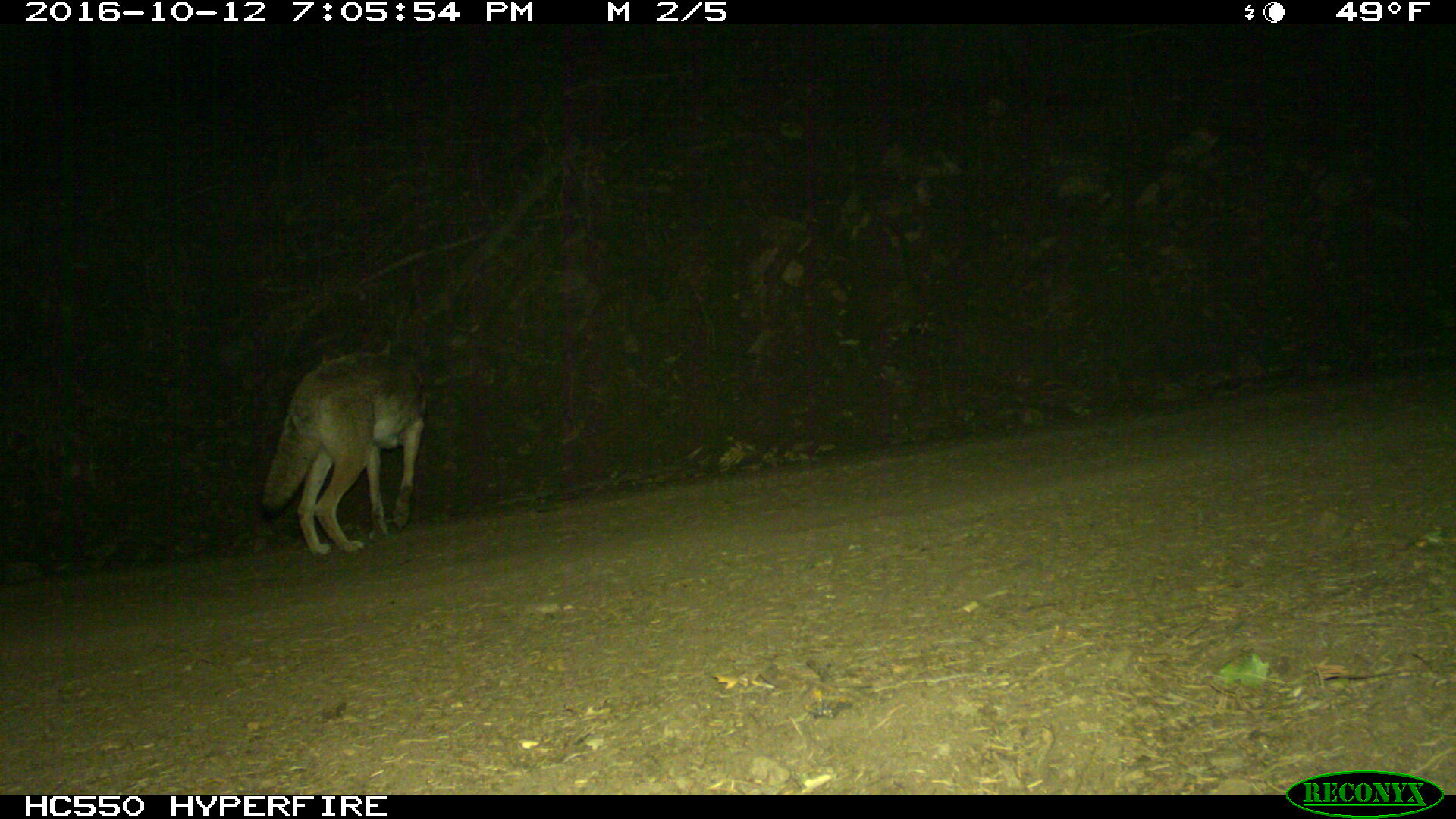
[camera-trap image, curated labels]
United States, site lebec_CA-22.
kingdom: Animalia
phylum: Chordata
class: Mammalia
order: Carnivora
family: Canidae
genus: Canis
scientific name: Canis latrans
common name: coyote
Canis latrans (coyote).